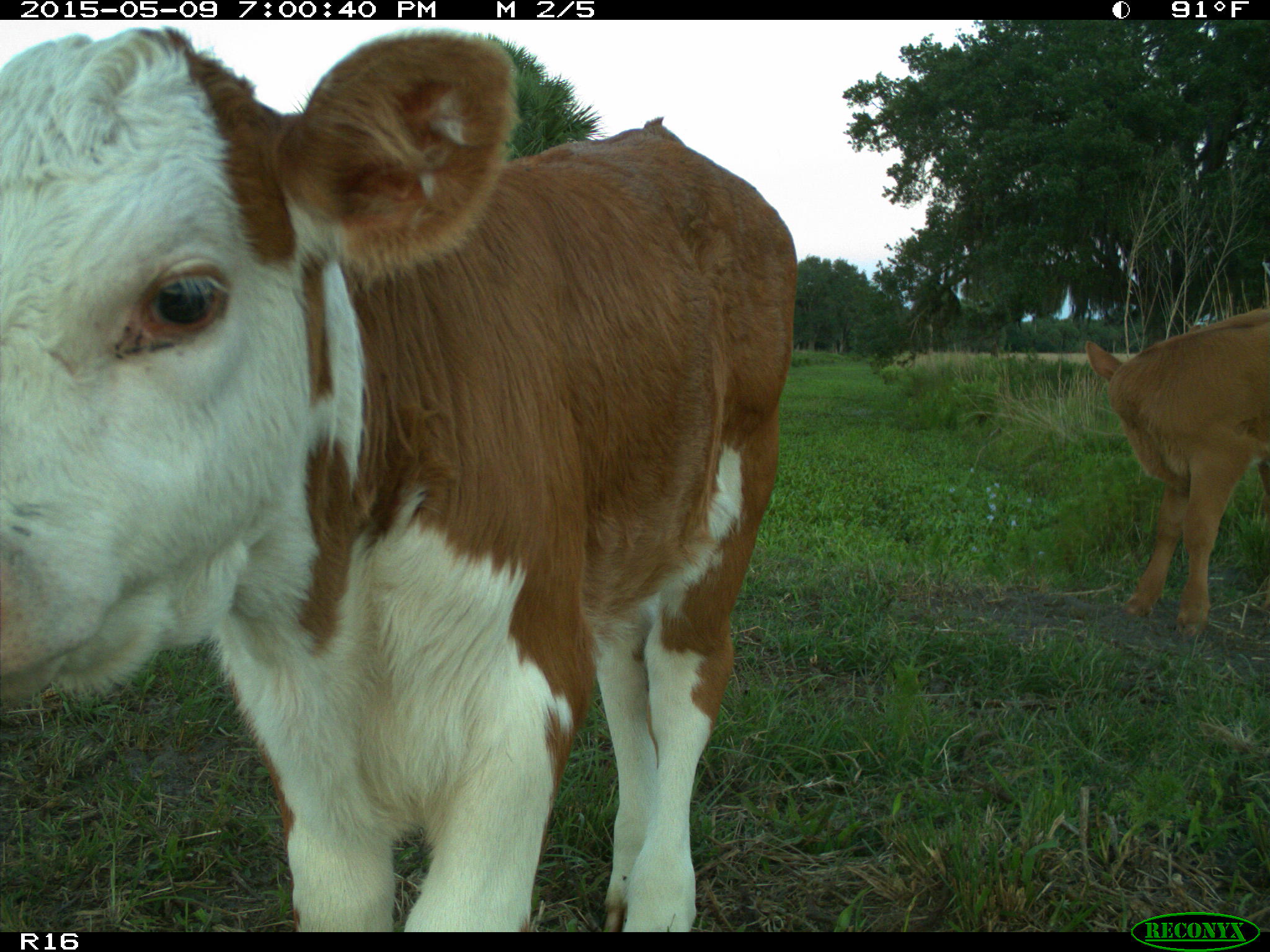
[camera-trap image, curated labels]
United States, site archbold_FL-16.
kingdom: Animalia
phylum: Chordata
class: Mammalia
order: Artiodactyla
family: Bovidae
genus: Bos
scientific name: Bos taurus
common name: domestic cow